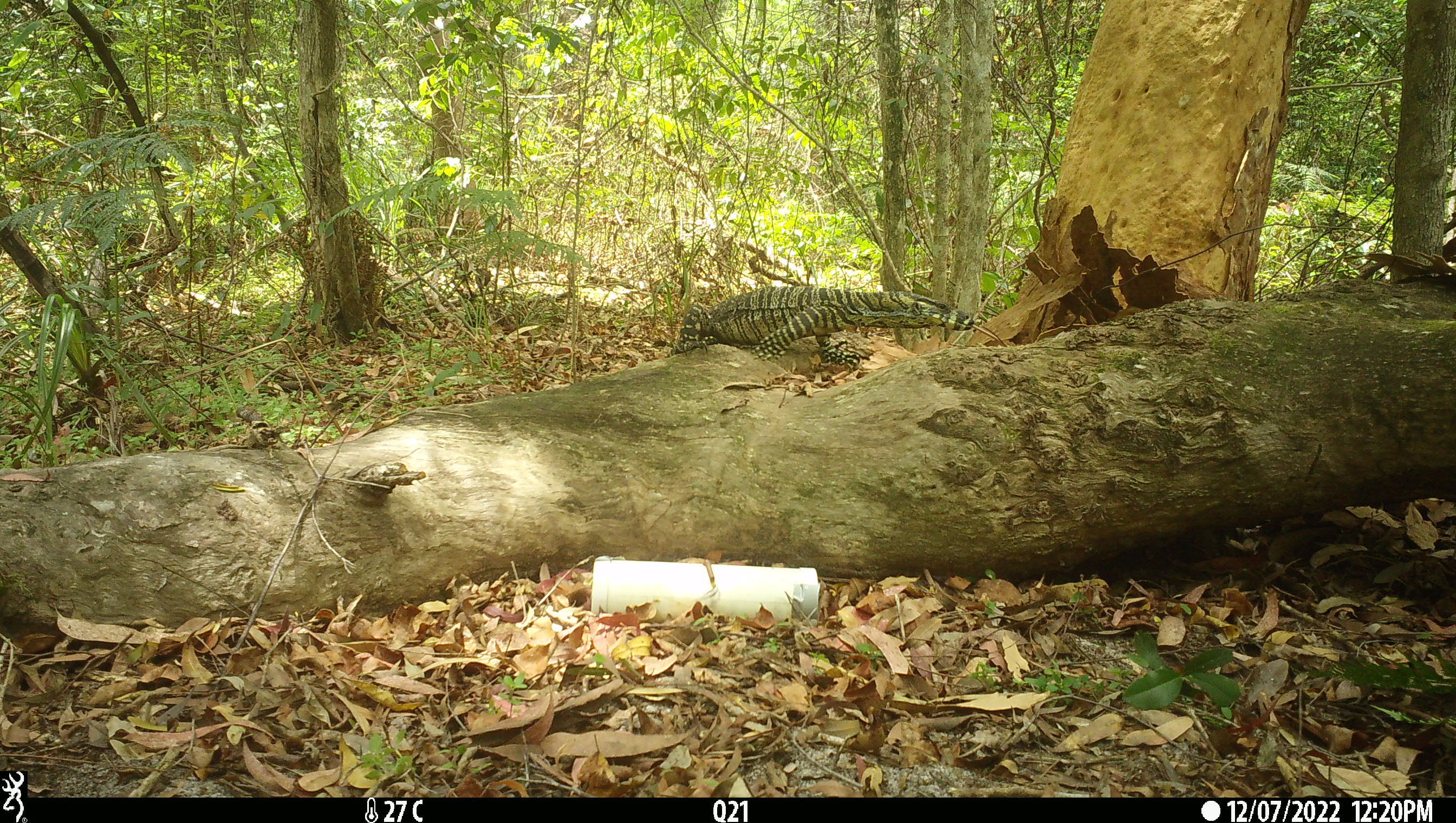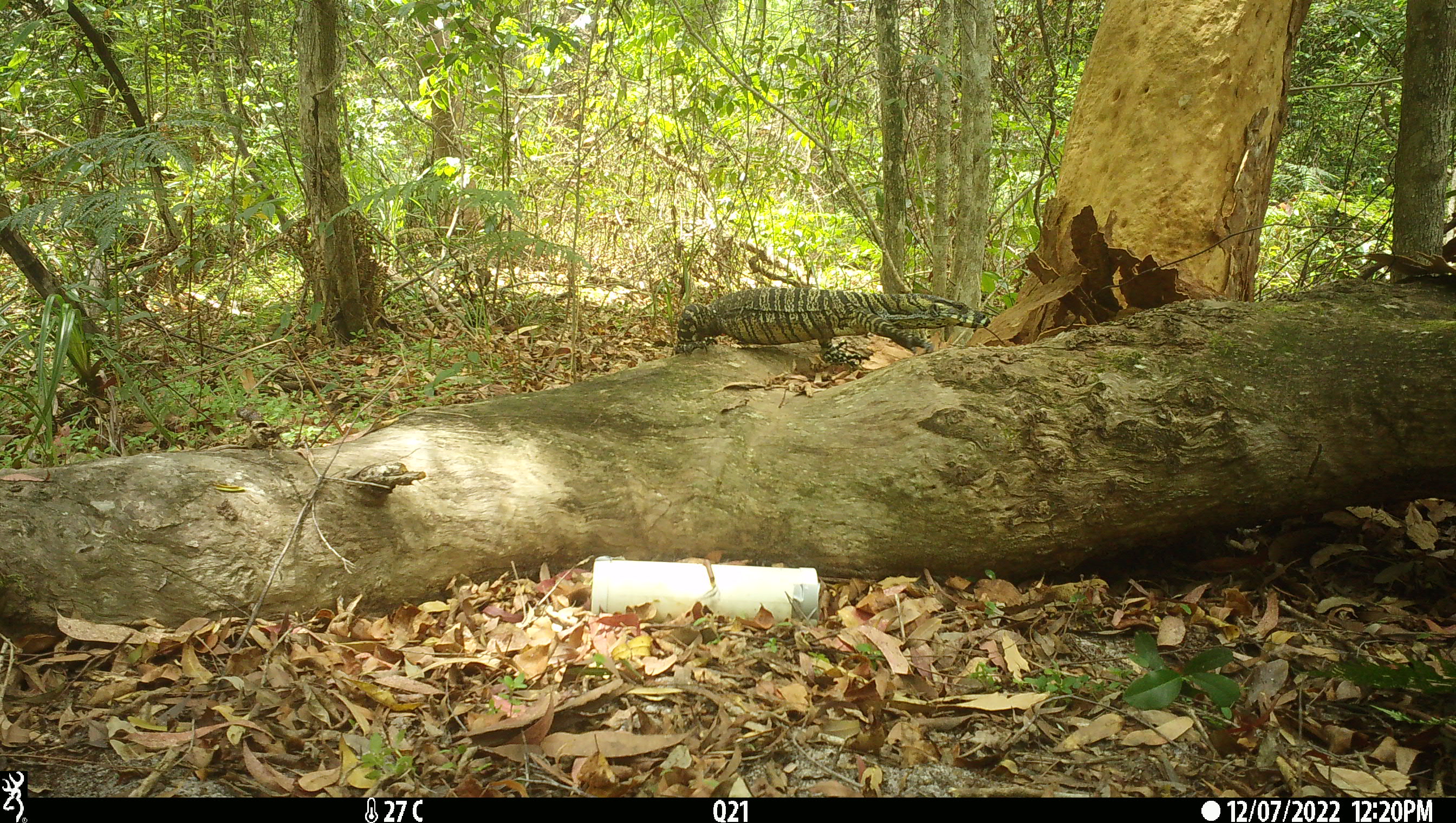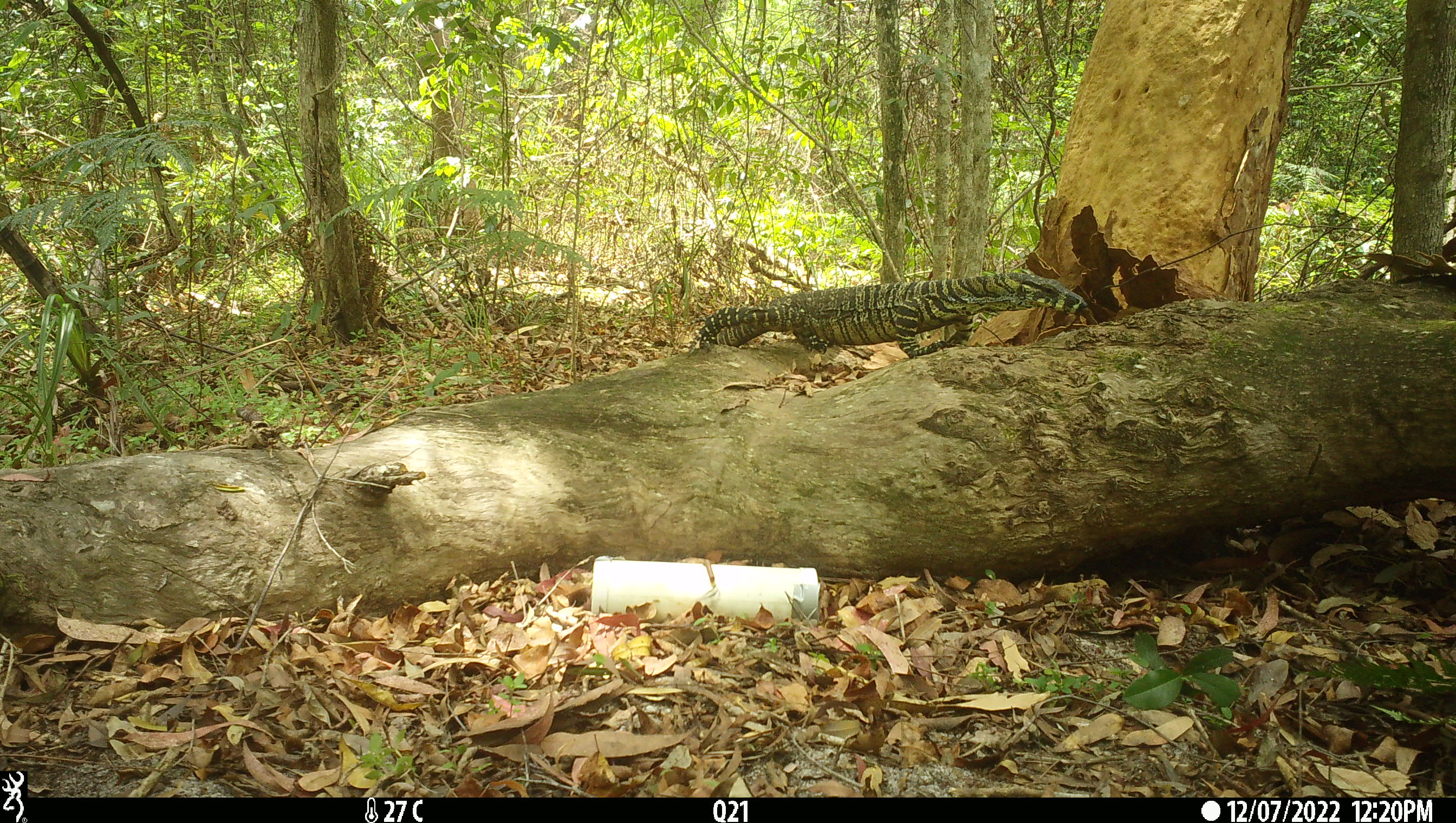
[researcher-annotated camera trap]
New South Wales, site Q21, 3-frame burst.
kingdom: Animalia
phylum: Chordata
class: Reptilia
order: Squamata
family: Varanidae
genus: Varanus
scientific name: Varanus varius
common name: lace monitor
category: goanna